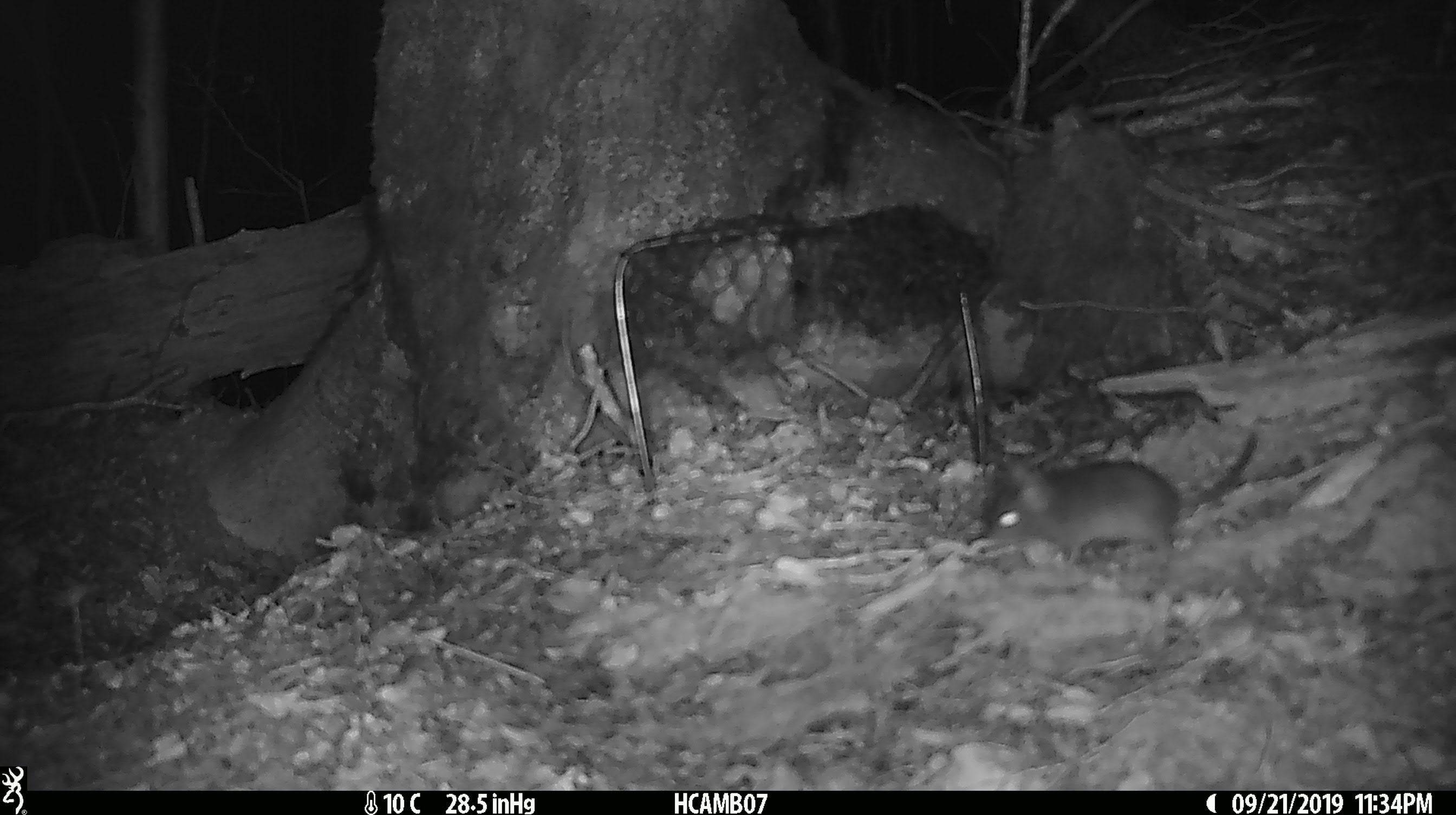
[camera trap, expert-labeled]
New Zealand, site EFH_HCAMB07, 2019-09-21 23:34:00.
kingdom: Animalia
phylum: Chordata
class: Mammalia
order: Rodentia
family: Muridae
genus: Mus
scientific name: Mus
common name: mouse